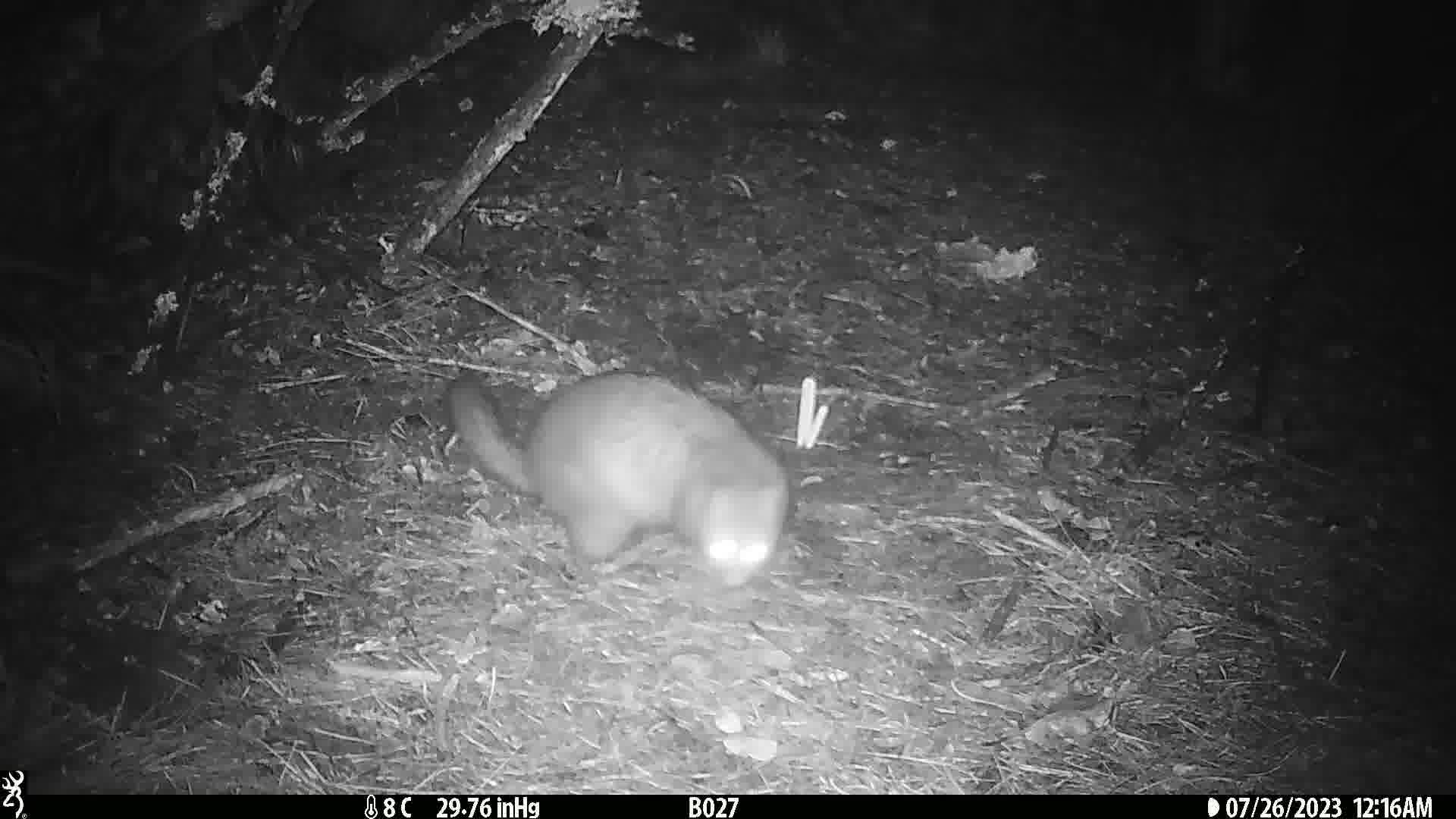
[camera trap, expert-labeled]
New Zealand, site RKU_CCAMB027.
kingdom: Animalia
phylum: Chordata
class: Mammalia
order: Diprotodontia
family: Phalangeridae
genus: Trichosurus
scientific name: Trichosurus vulpecula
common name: common brushtail possum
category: possum